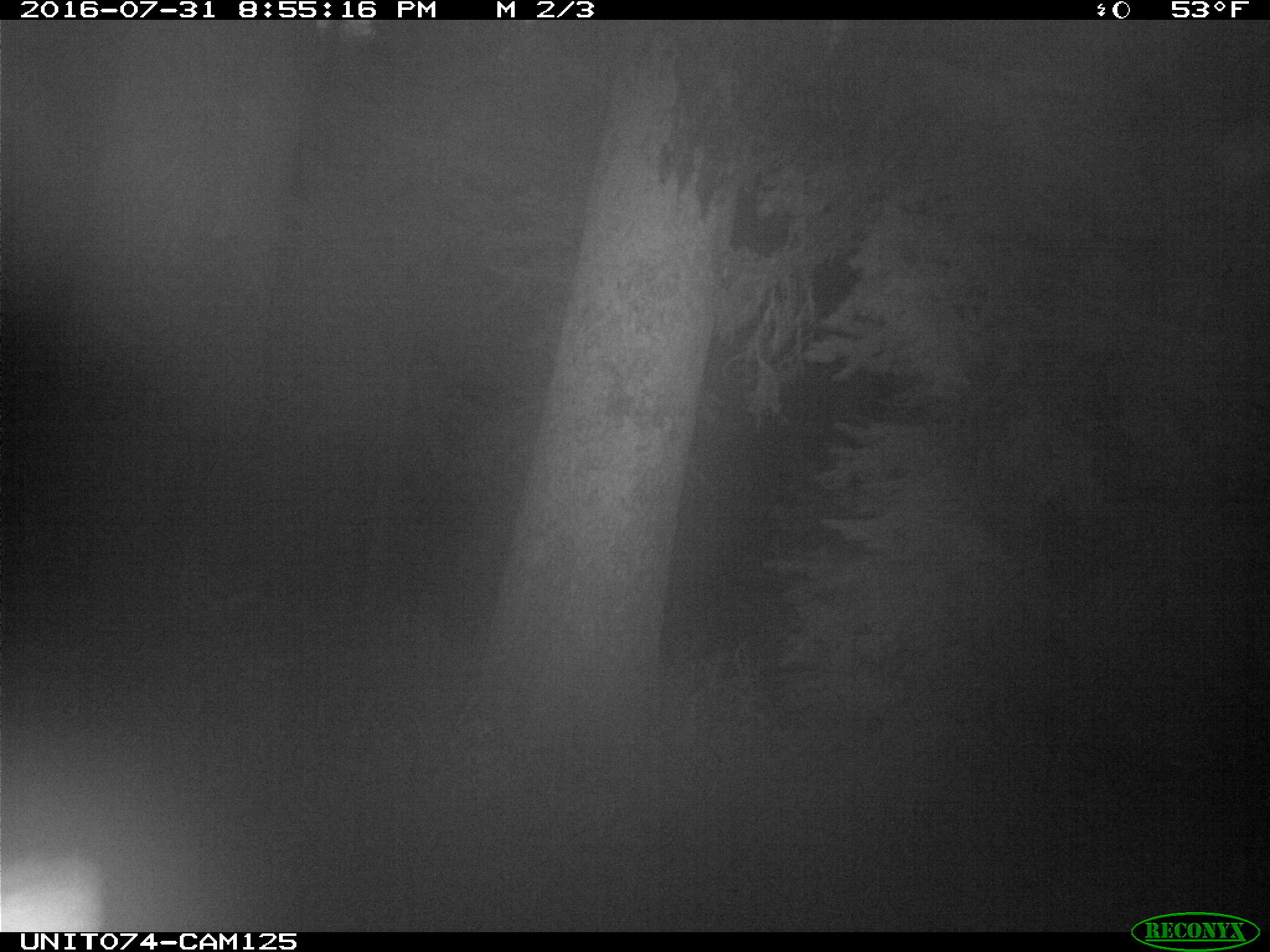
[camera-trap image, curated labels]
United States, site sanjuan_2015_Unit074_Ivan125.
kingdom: Animalia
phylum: Chordata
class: Mammalia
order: Artiodactyla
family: Cervidae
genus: Cervus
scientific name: Cervus elaphus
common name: red deer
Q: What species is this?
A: Cervus elaphus (red deer).